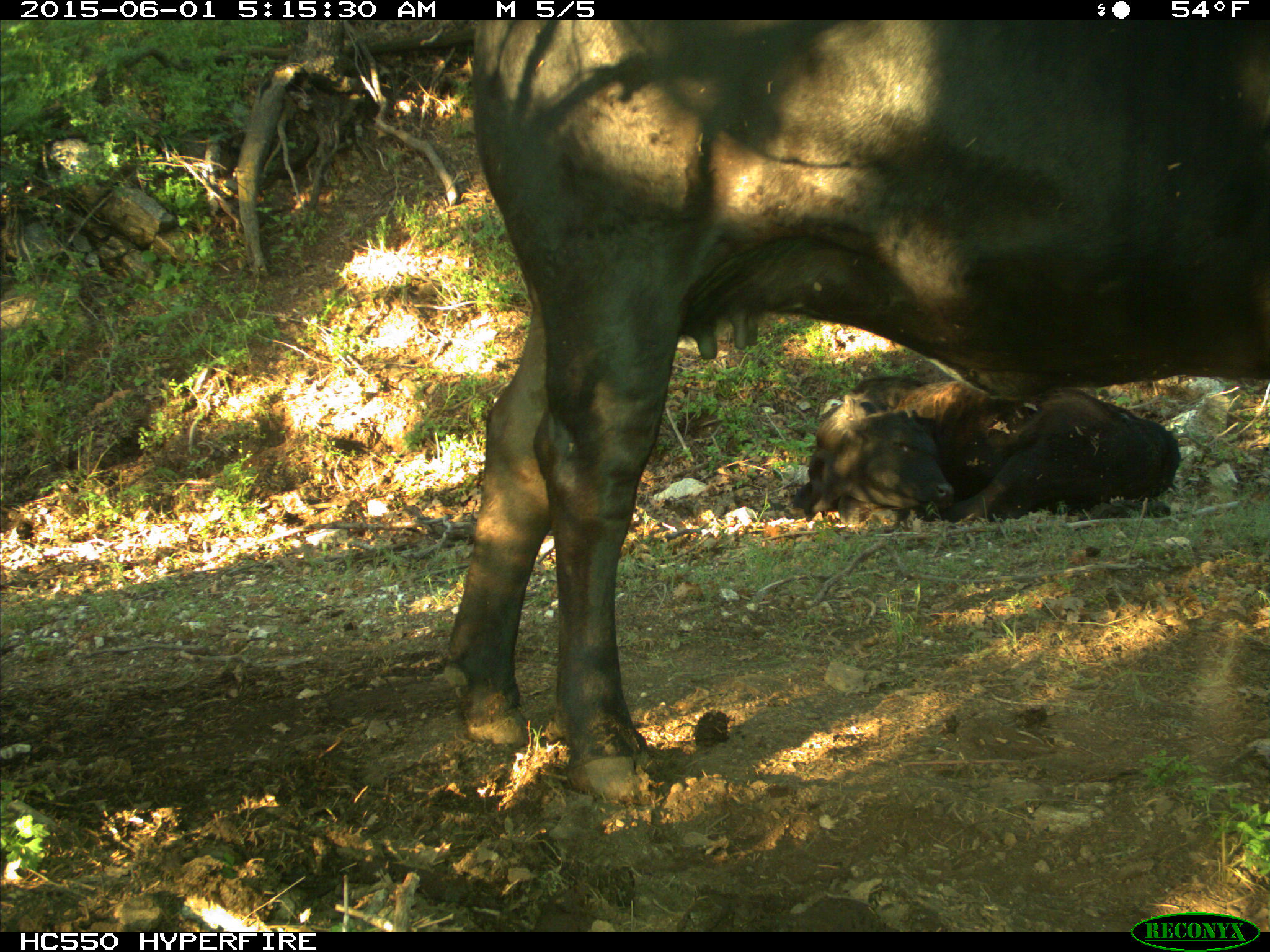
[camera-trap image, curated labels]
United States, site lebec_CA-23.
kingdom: Animalia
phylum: Chordata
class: Mammalia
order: Artiodactyla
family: Bovidae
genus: Bos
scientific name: Bos taurus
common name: domestic cow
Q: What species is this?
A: Bos taurus (domestic cow).